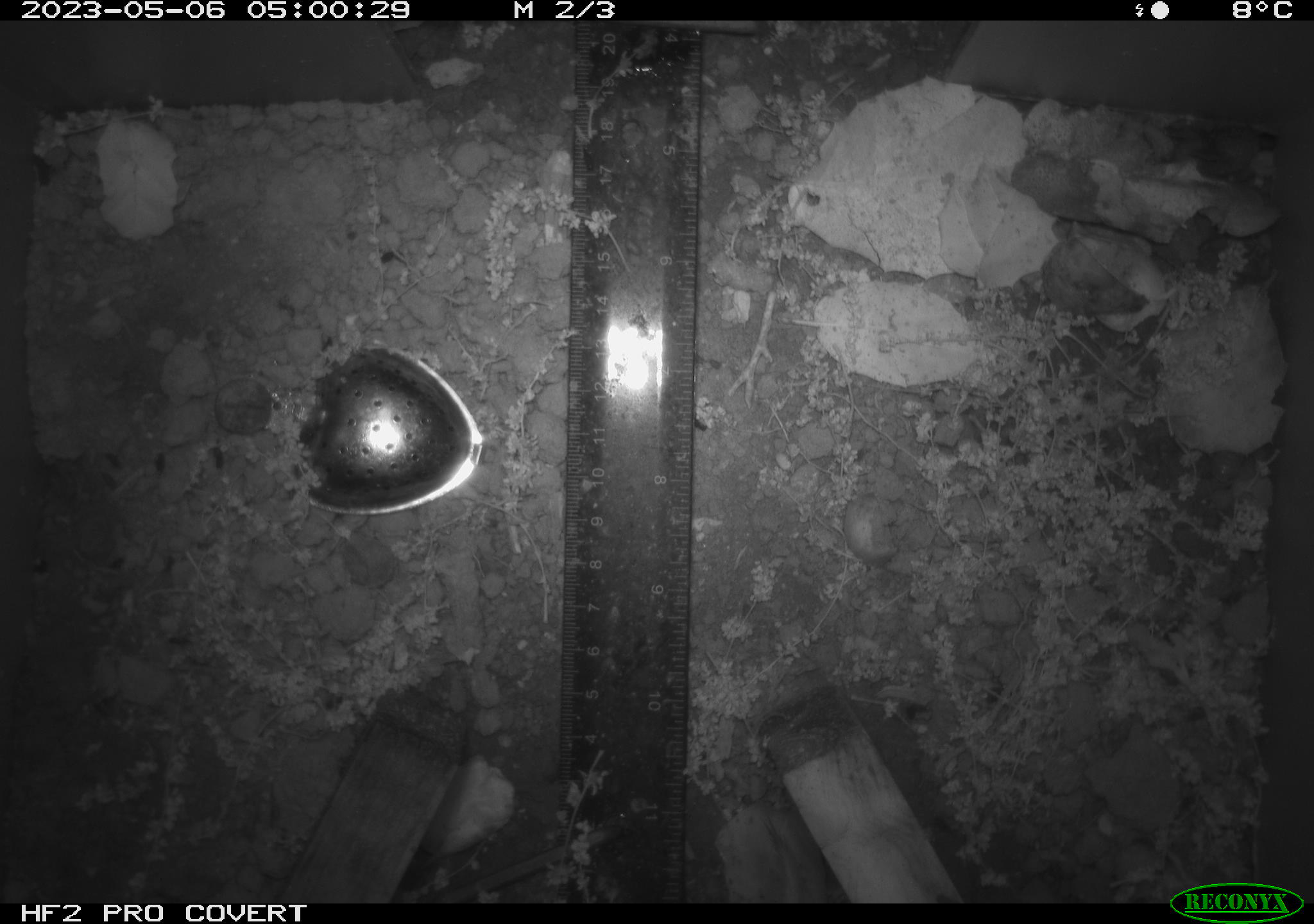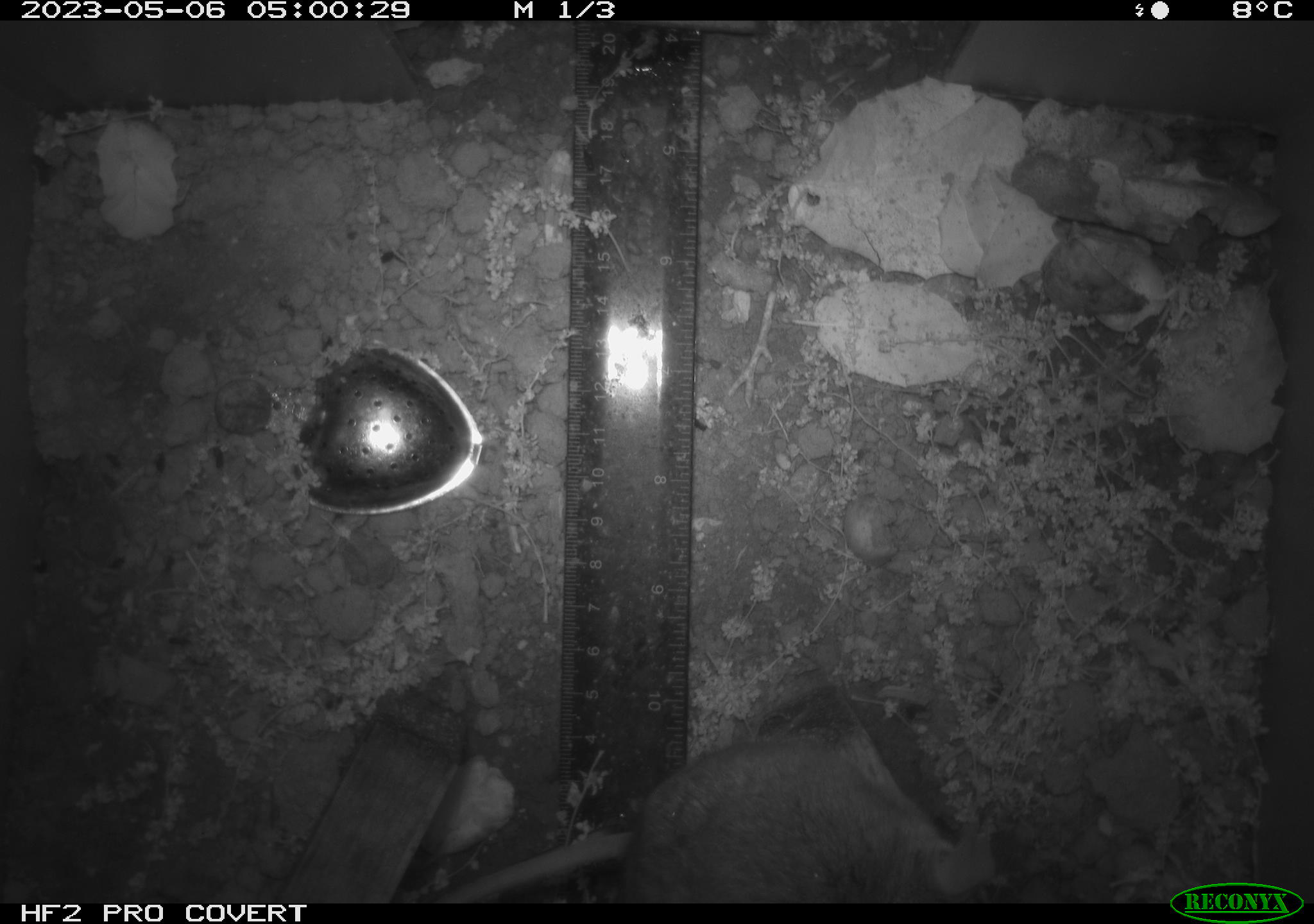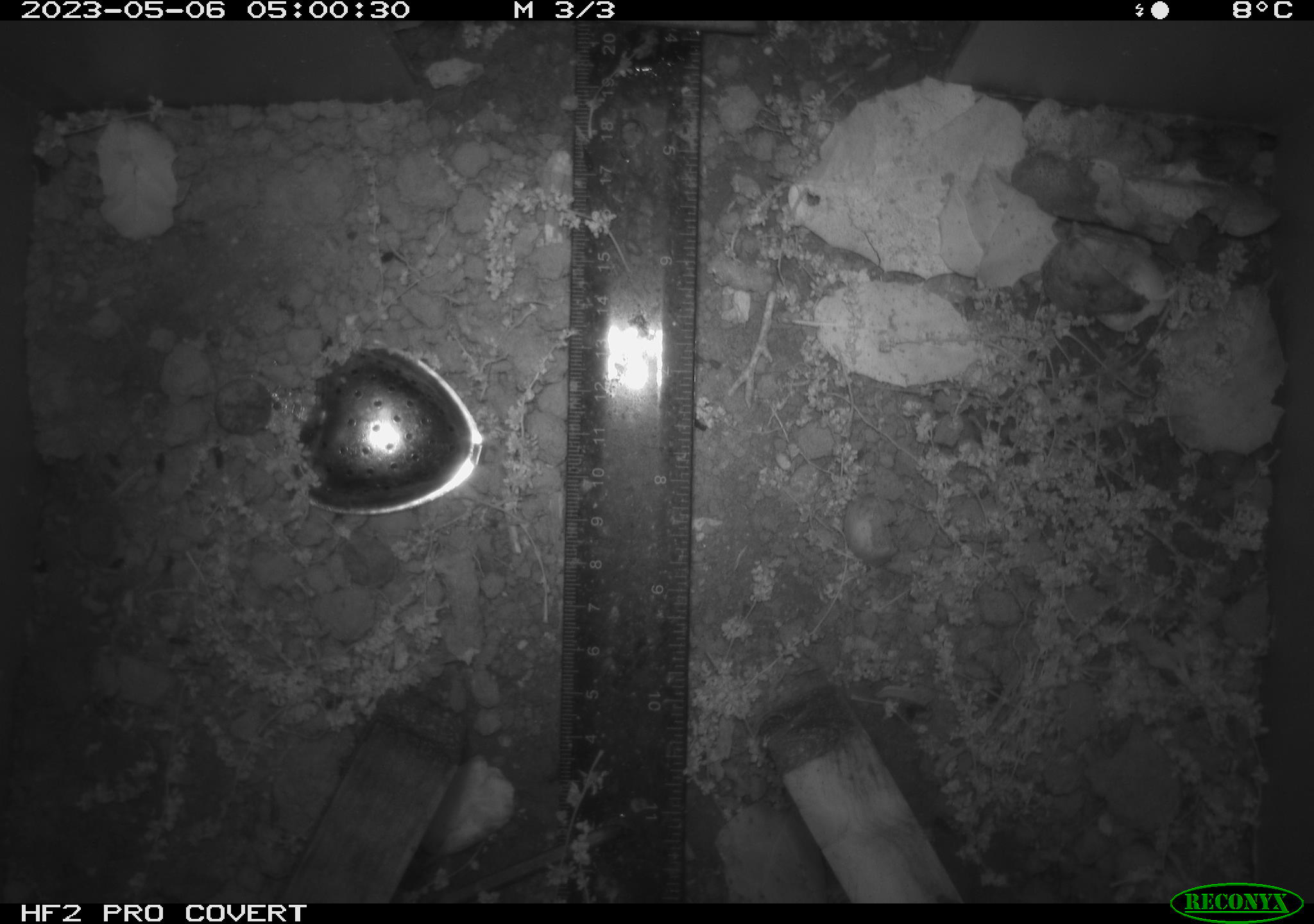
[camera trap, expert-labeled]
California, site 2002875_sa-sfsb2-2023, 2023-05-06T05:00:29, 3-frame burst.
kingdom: Animalia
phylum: Chordata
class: Mammalia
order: Rodentia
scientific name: Rodentia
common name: mouse species